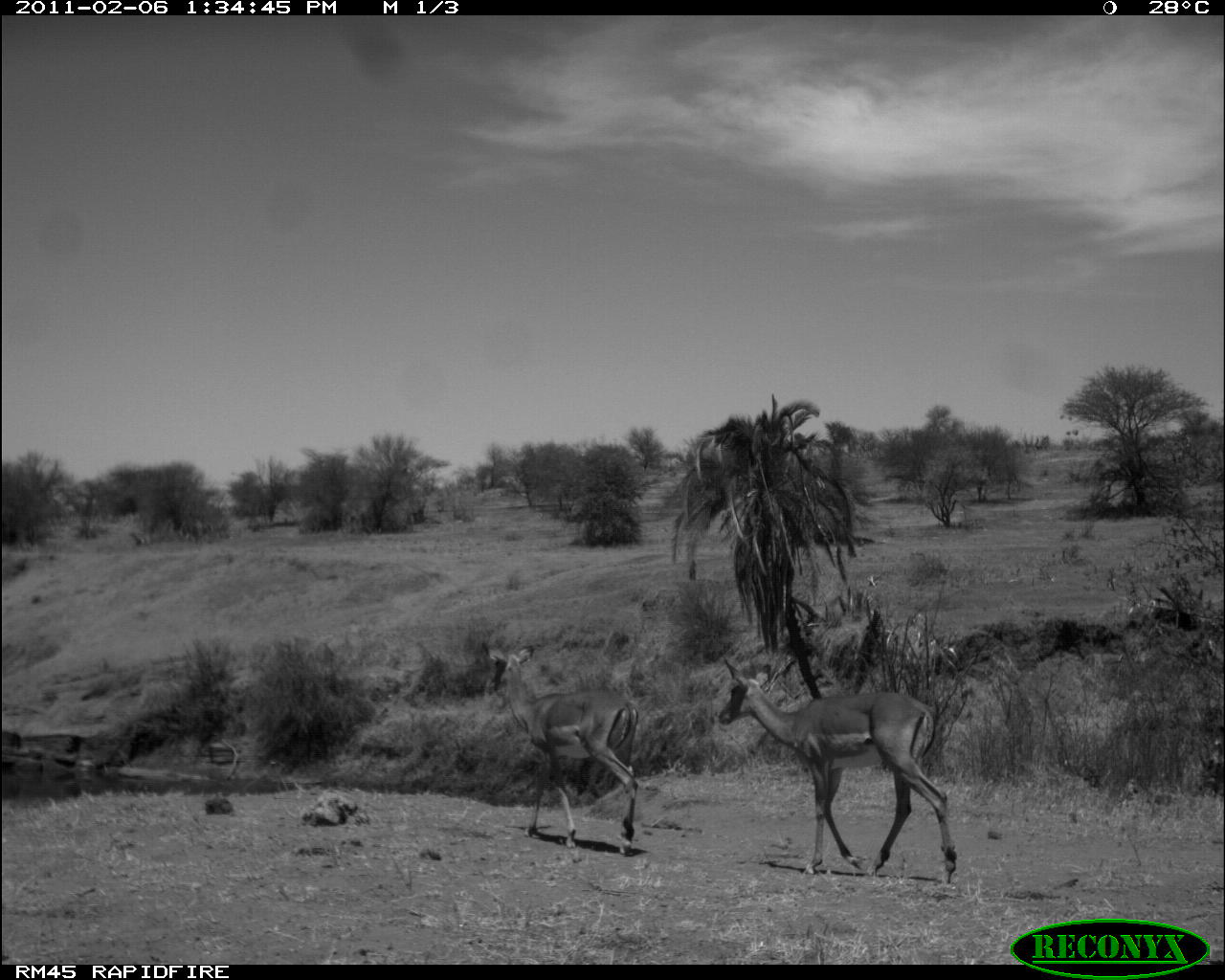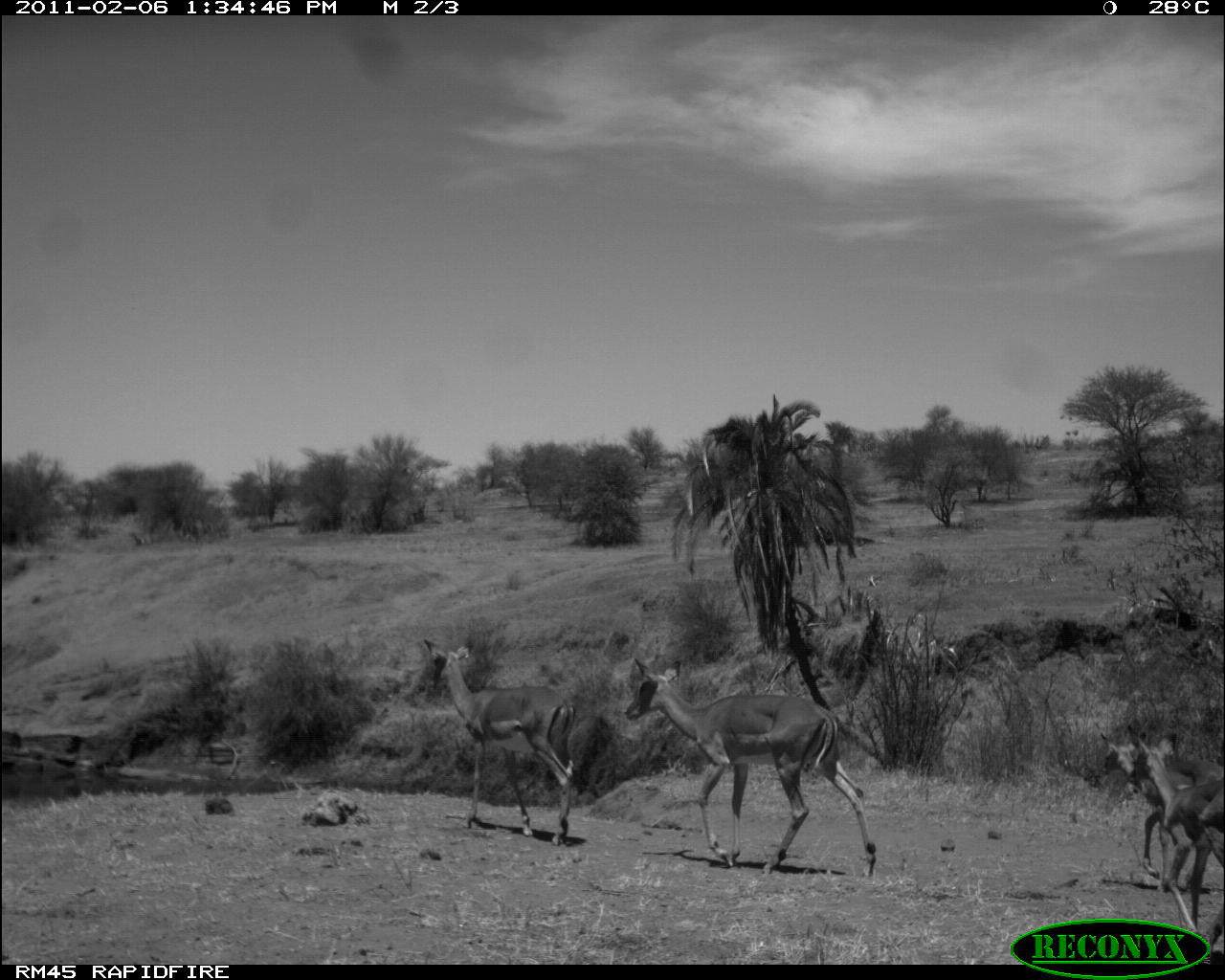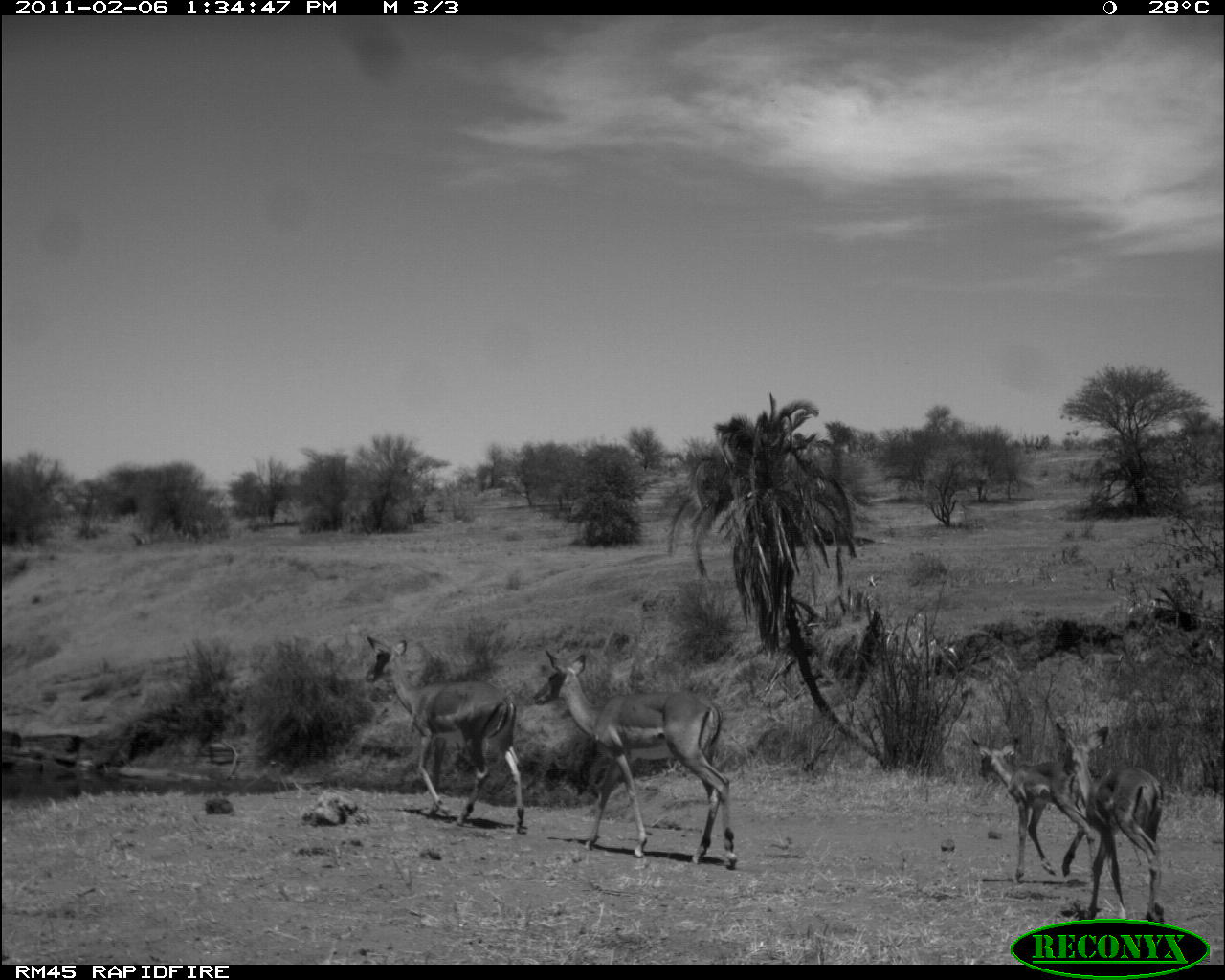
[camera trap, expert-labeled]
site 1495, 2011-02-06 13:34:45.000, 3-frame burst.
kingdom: Animalia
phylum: Chordata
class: Mammalia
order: Artiodactyla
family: Bovidae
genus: Aepyceros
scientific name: Aepyceros melampus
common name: impala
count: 2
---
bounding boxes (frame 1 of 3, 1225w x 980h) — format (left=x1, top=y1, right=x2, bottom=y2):
aepyceros melampus: (left=716, top=655, right=958, bottom=887); (left=481, top=641, right=641, bottom=855)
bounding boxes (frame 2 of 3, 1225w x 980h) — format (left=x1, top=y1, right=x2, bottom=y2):
aepyceros melampus: (left=622, top=657, right=876, bottom=878); (left=422, top=638, right=576, bottom=845); (left=1100, top=730, right=1225, bottom=894); (left=1126, top=722, right=1222, bottom=917)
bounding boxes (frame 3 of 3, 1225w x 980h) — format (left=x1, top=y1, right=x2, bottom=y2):
aepyceros melampus: (left=531, top=649, right=738, bottom=870); (left=363, top=634, right=523, bottom=834); (left=1054, top=722, right=1164, bottom=916); (left=970, top=737, right=1096, bottom=884)